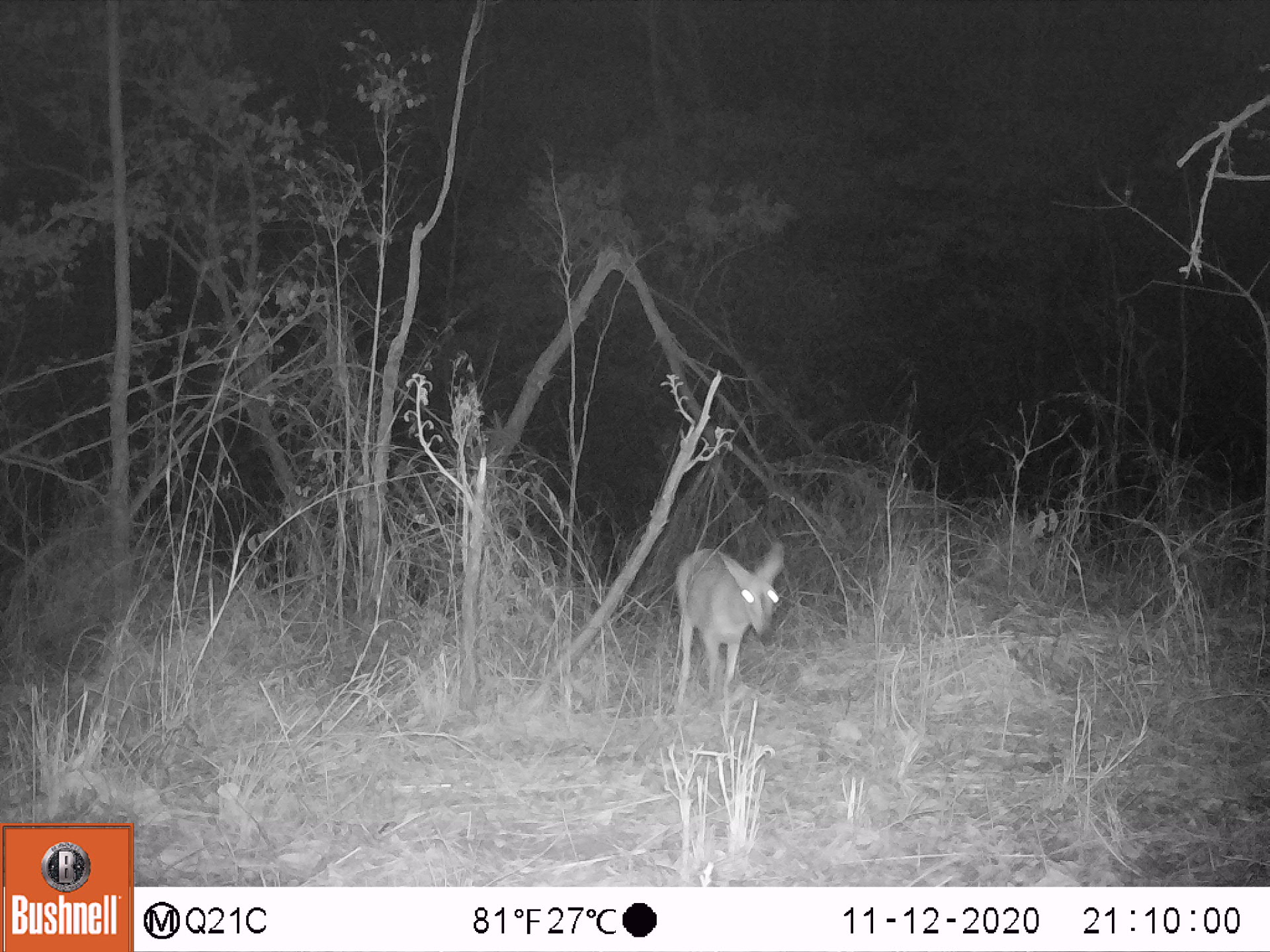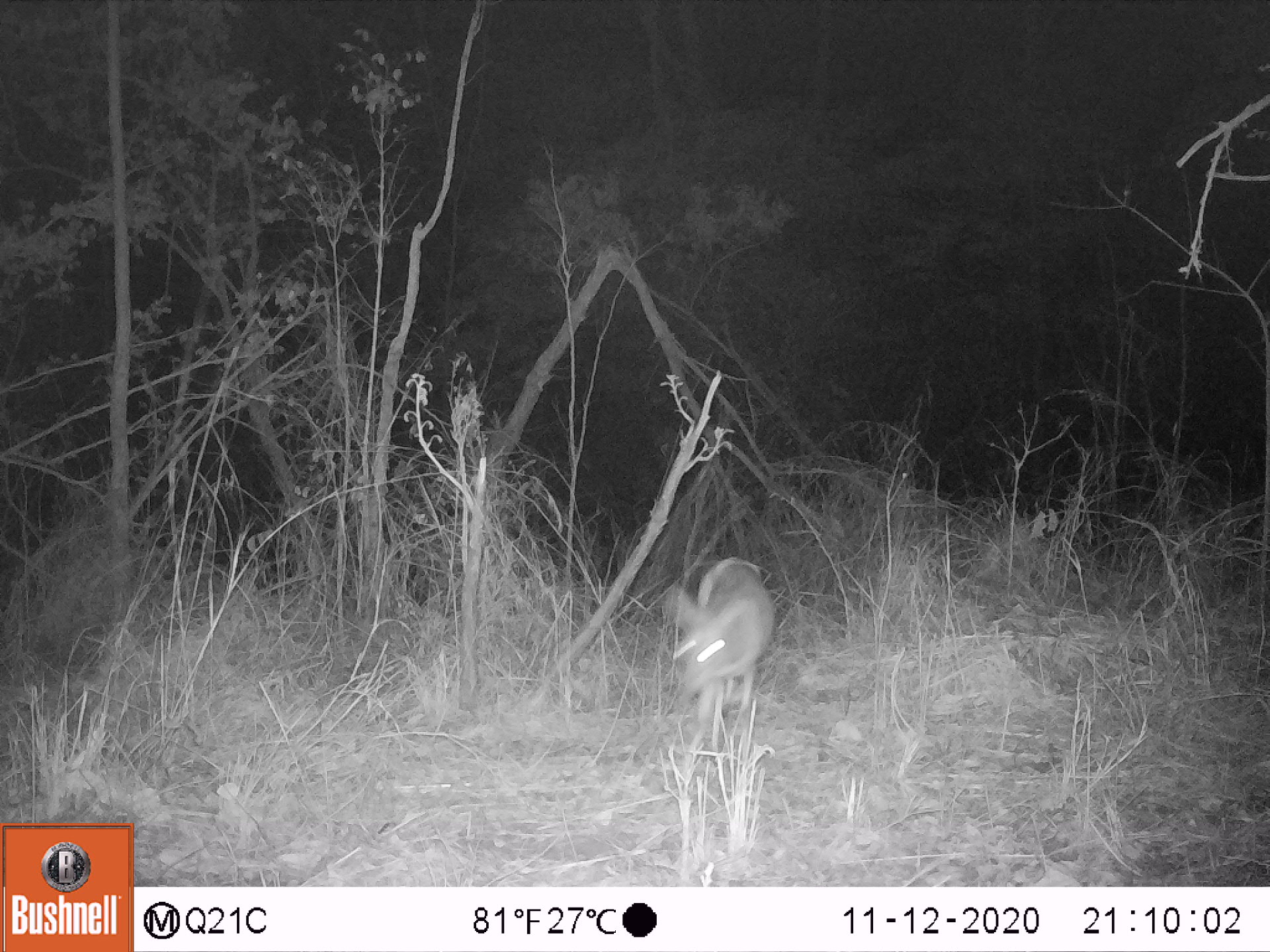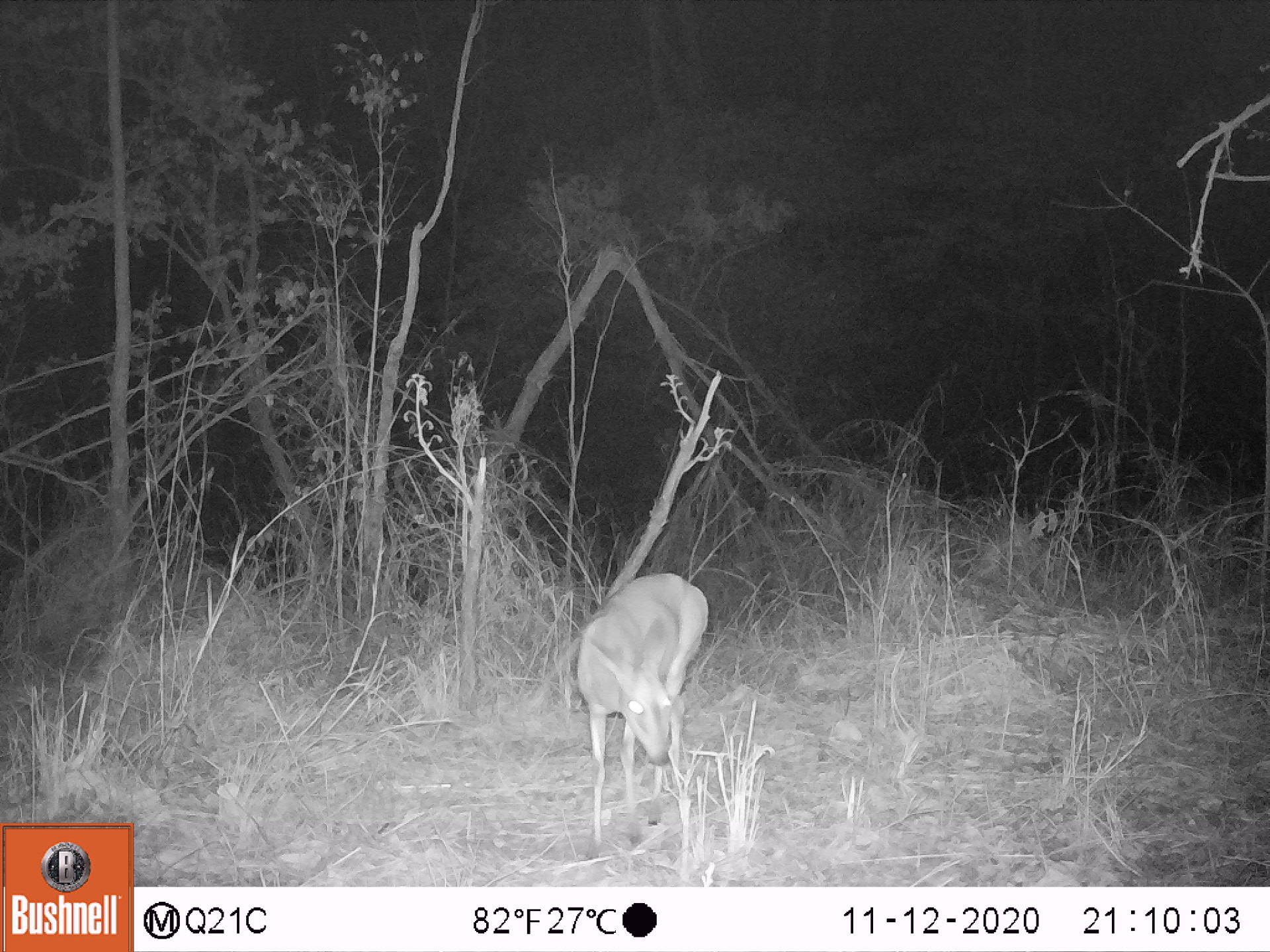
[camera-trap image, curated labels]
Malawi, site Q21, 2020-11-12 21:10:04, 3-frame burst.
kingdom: Animalia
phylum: Chordata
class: Mammalia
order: Artiodactyla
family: Bovidae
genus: Sylvicapra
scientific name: Sylvicapra grimmia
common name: common duiker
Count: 1.